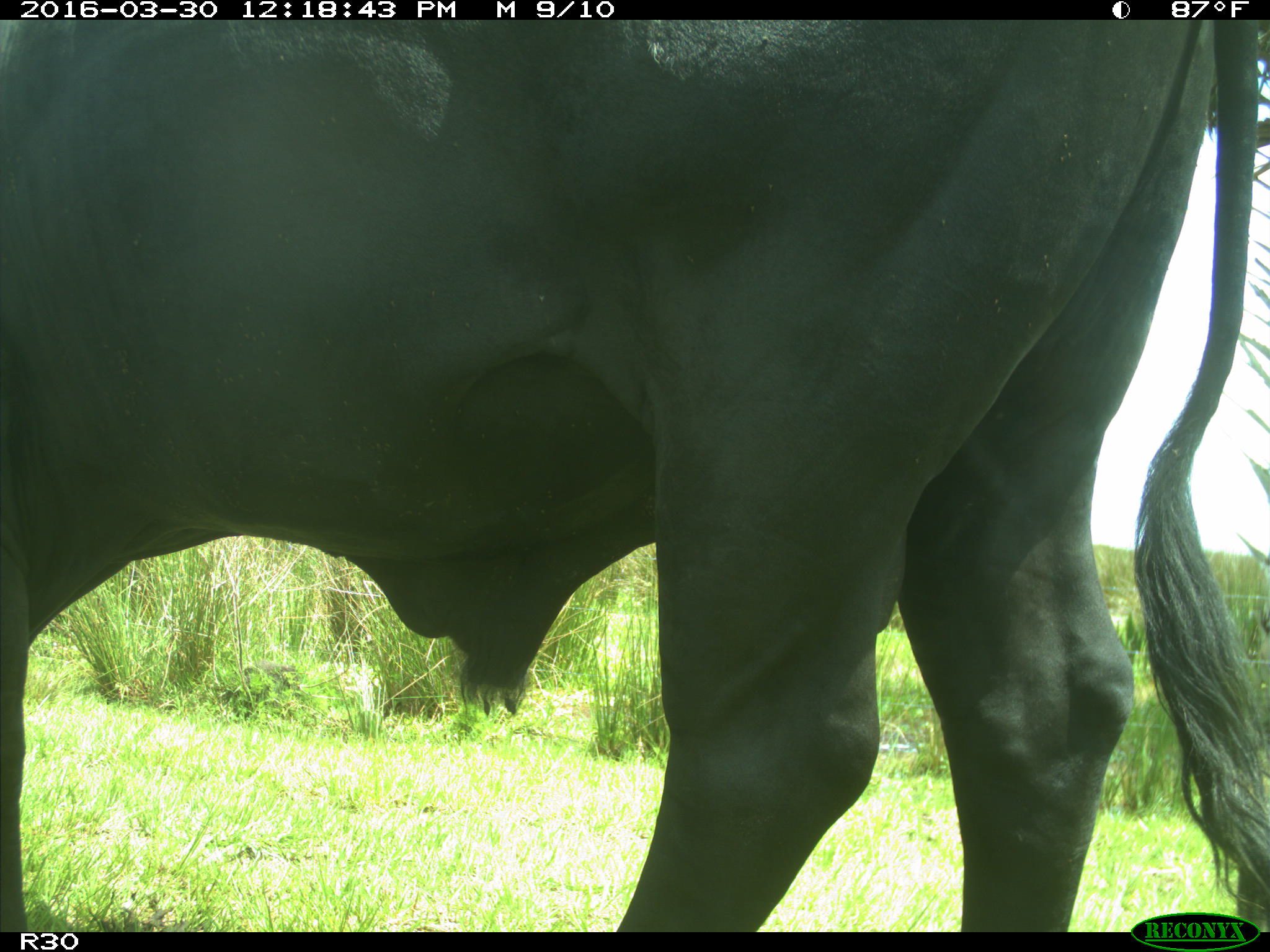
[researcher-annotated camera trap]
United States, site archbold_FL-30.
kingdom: Animalia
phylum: Chordata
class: Mammalia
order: Artiodactyla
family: Bovidae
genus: Bos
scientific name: Bos taurus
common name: domestic cow